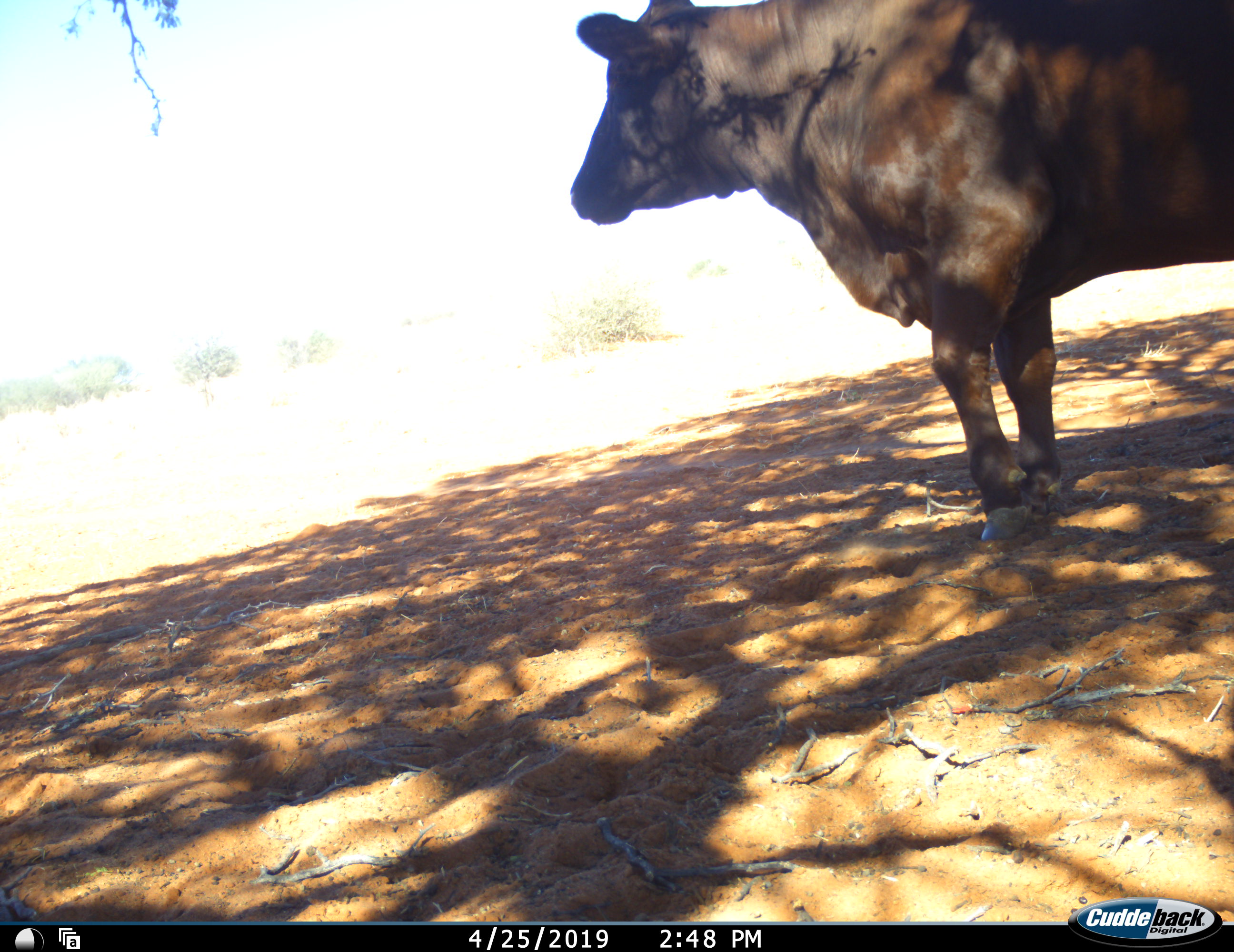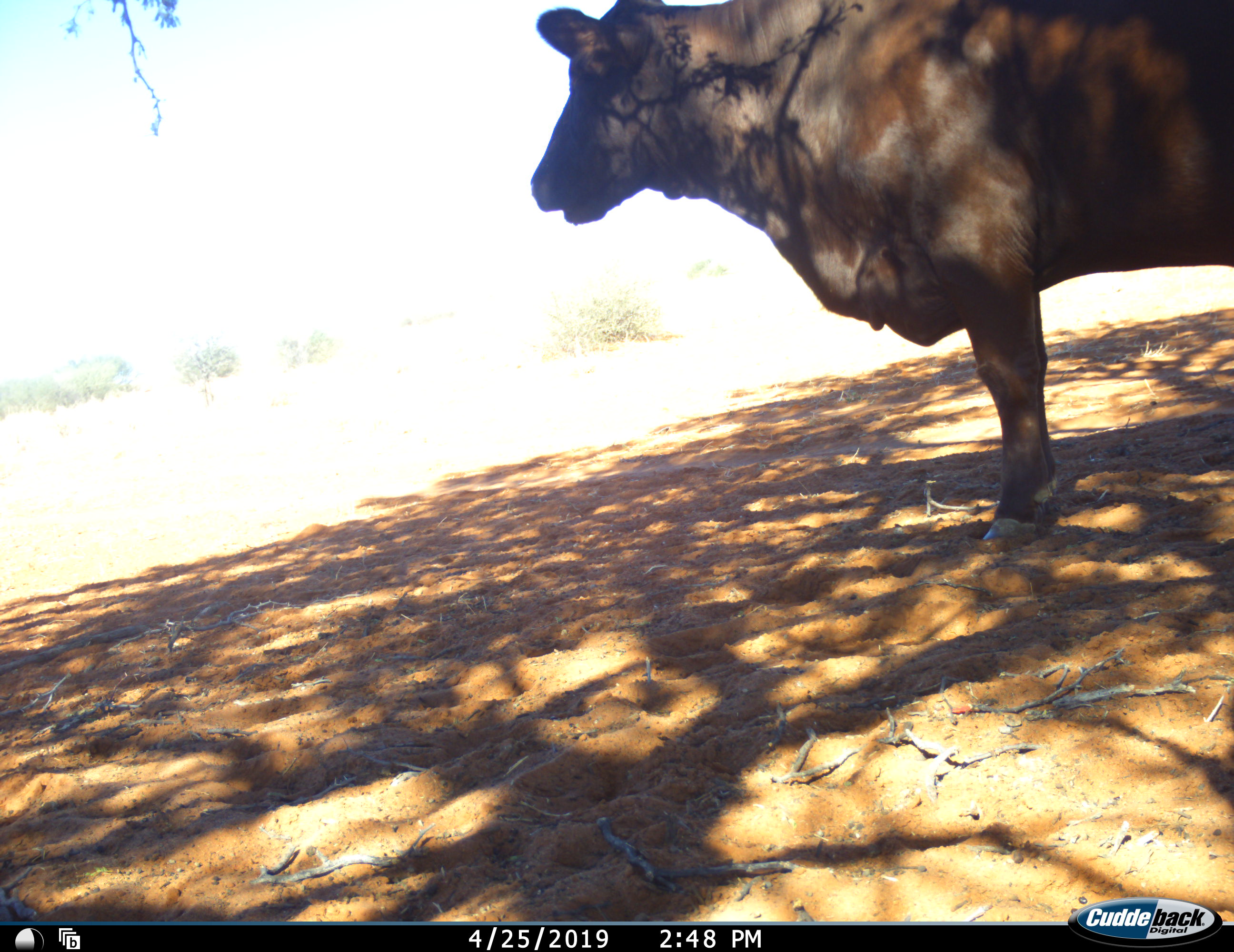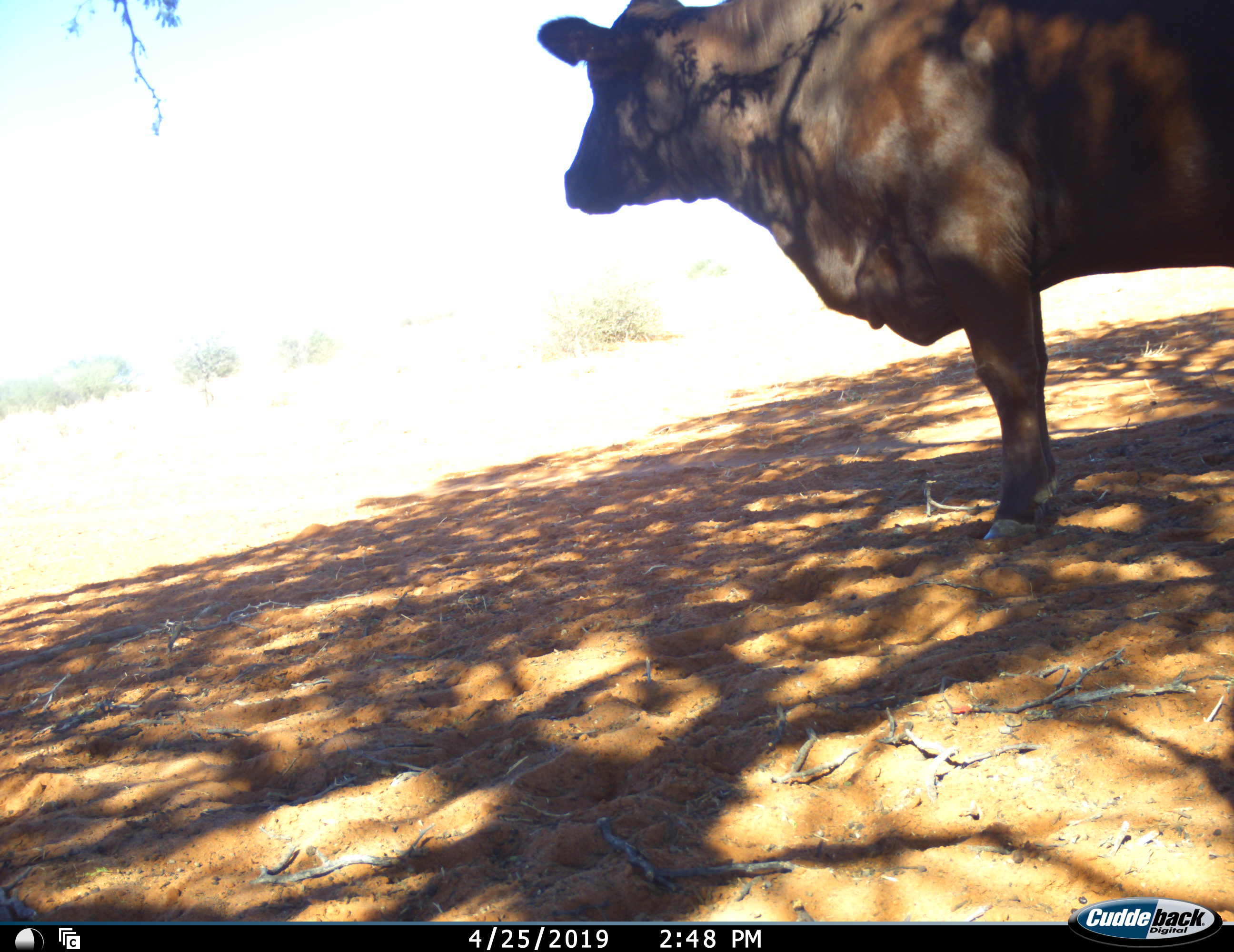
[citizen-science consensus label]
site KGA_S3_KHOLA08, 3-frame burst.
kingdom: Animalia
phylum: Chordata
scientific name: Vertebrata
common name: domestic animal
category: domesticanimal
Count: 1.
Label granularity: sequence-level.